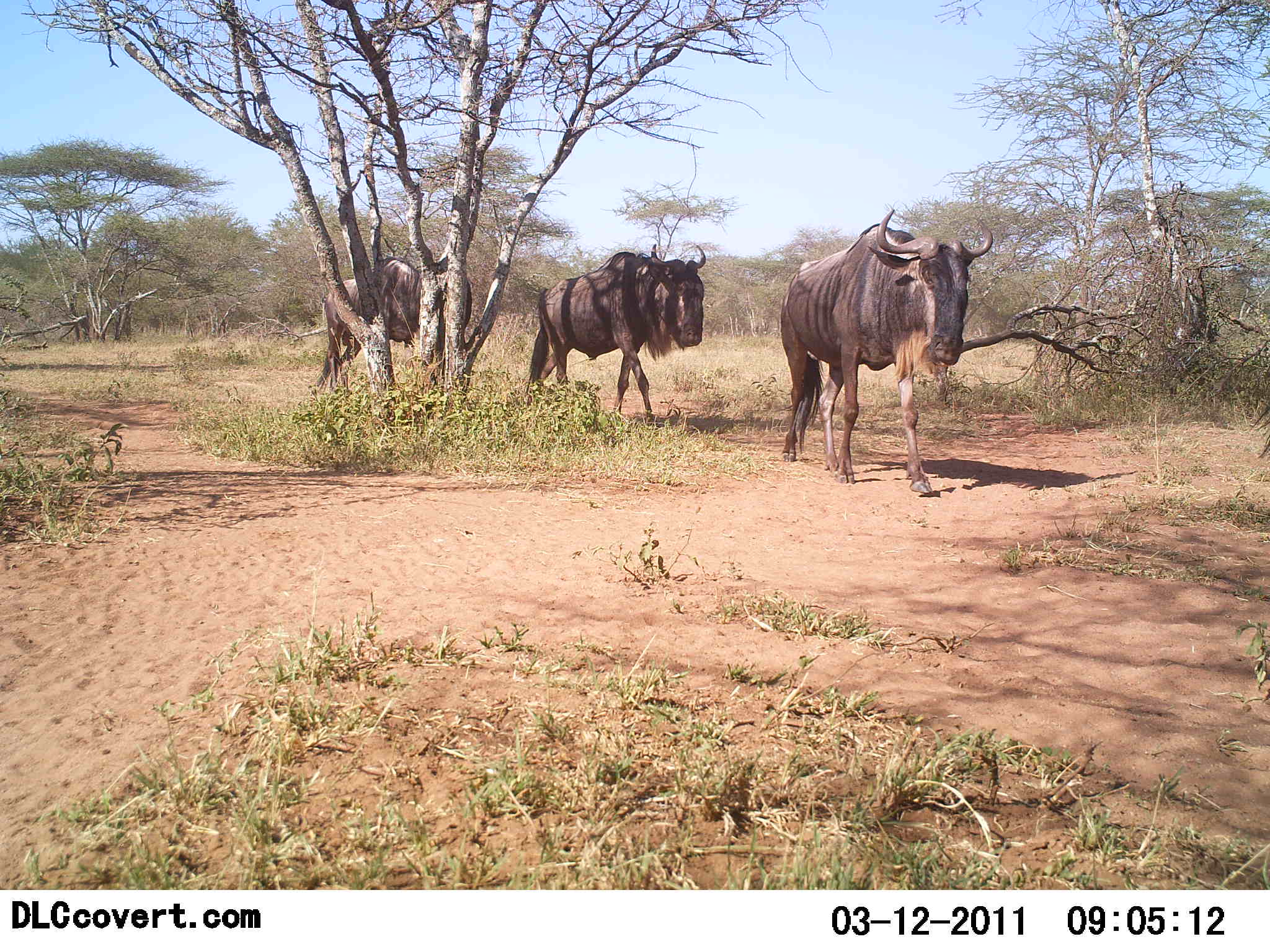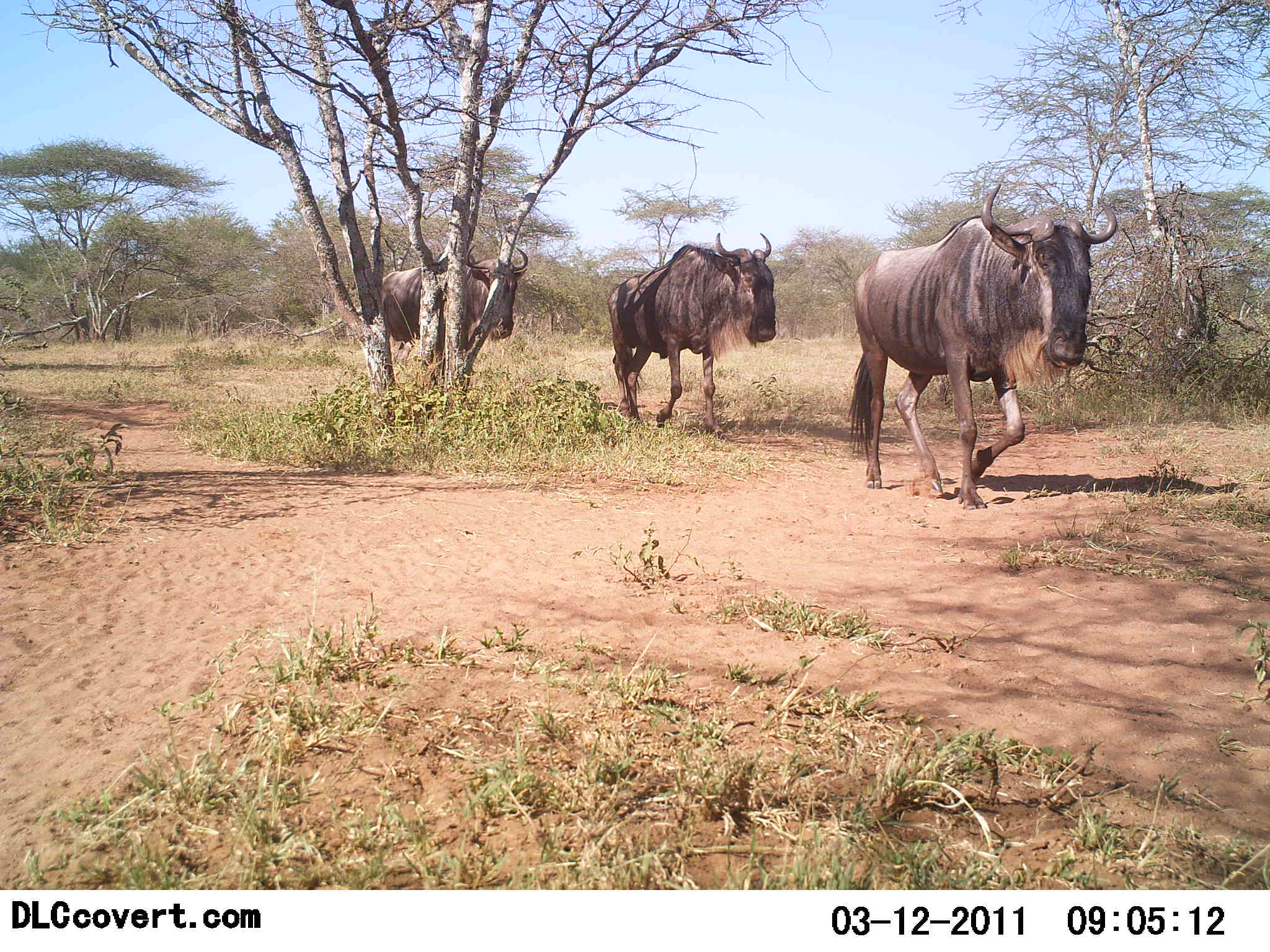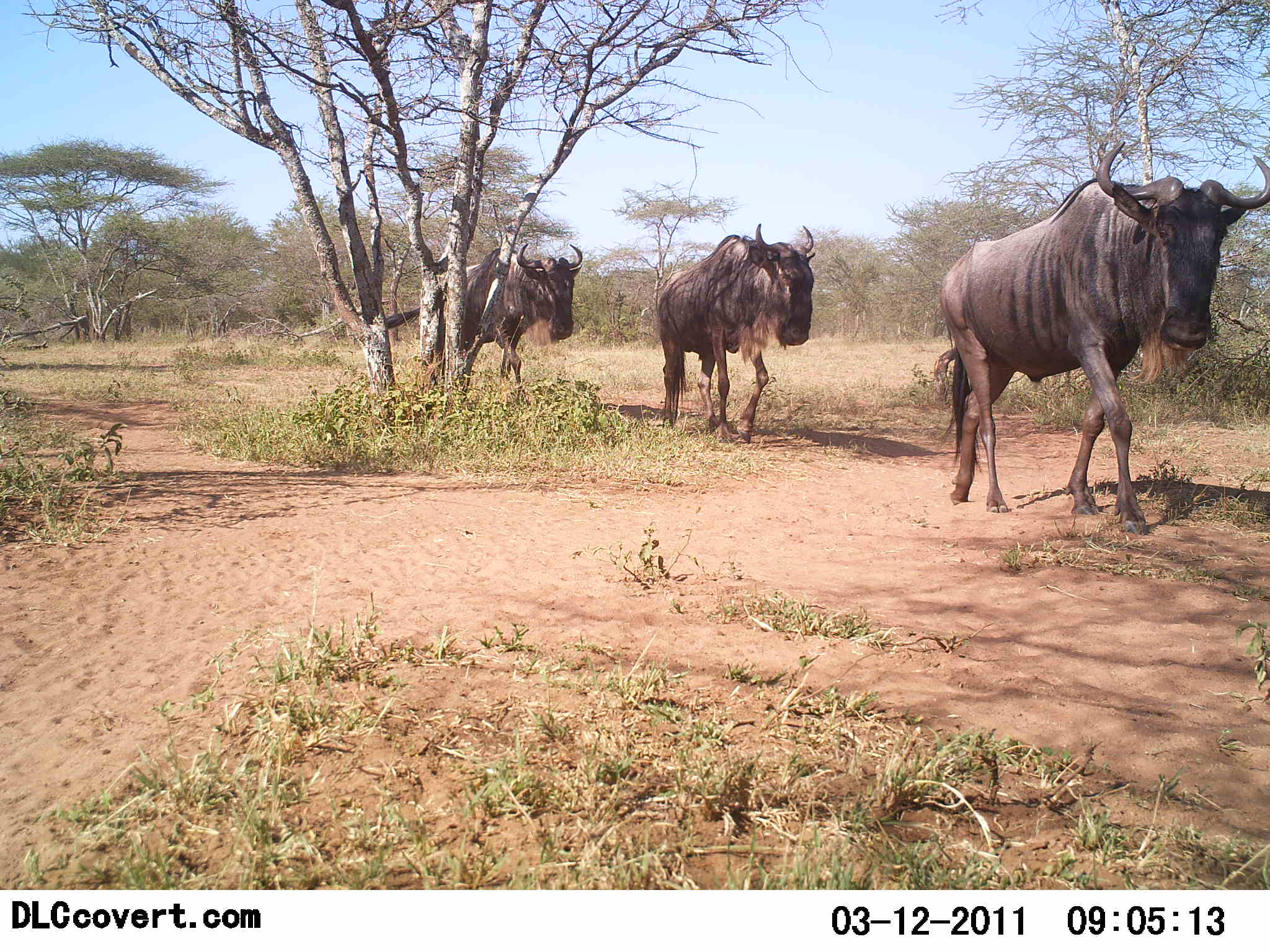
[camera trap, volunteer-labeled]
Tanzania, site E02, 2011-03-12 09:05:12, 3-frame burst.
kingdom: Animalia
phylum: Chordata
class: Mammalia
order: Artiodactyla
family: Bovidae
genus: Connochaetes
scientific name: Connochaetes taurinus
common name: blue wildebeest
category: wildebeest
Wildebeest (blue wildebeest) (Connochaetes taurinus), count 3. Behavior (volunteer vote fractions): standing 0%, resting 0%, moving 100%, interacting 0%. Young present (vote fraction): 0%. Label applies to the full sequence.